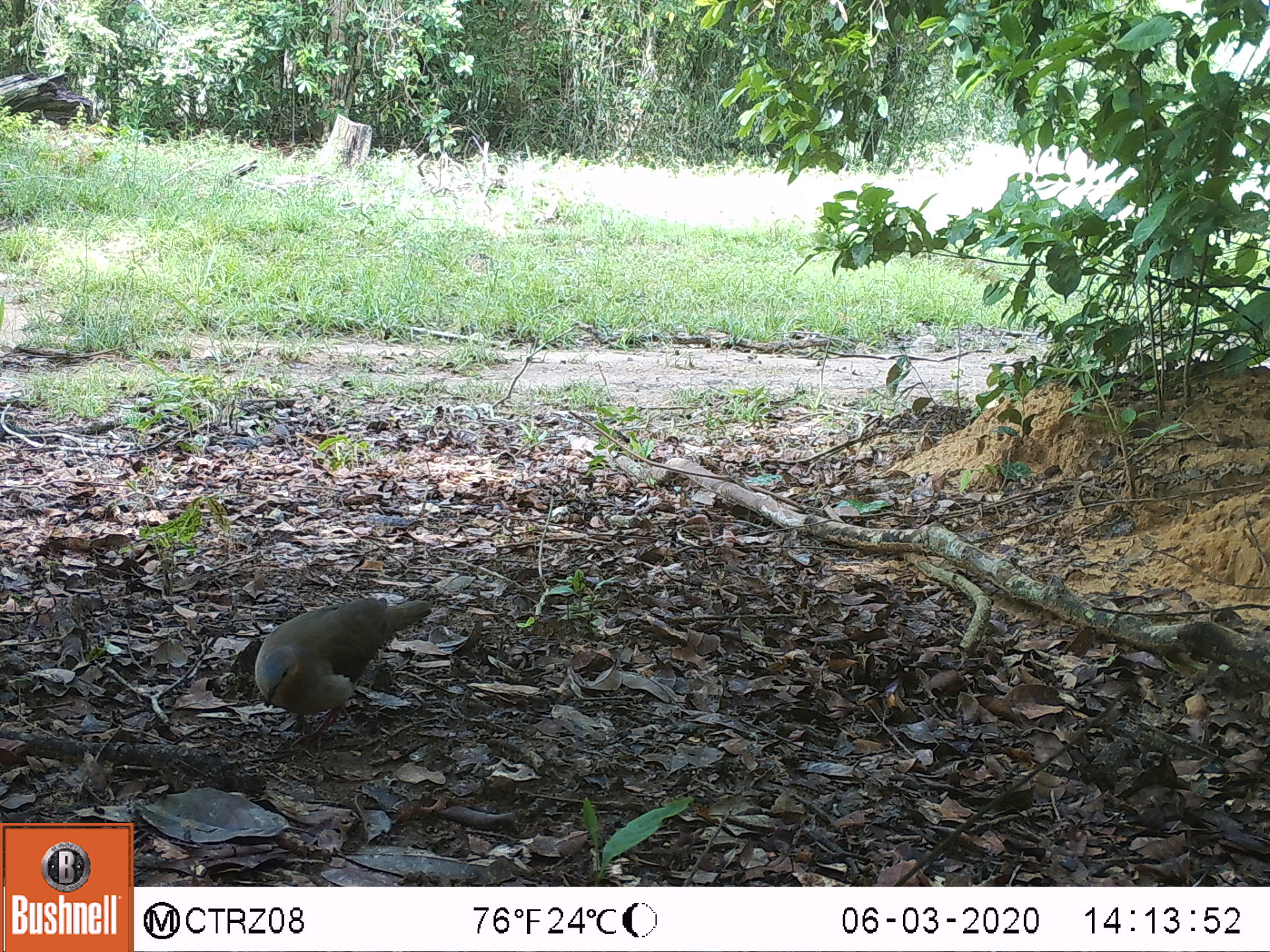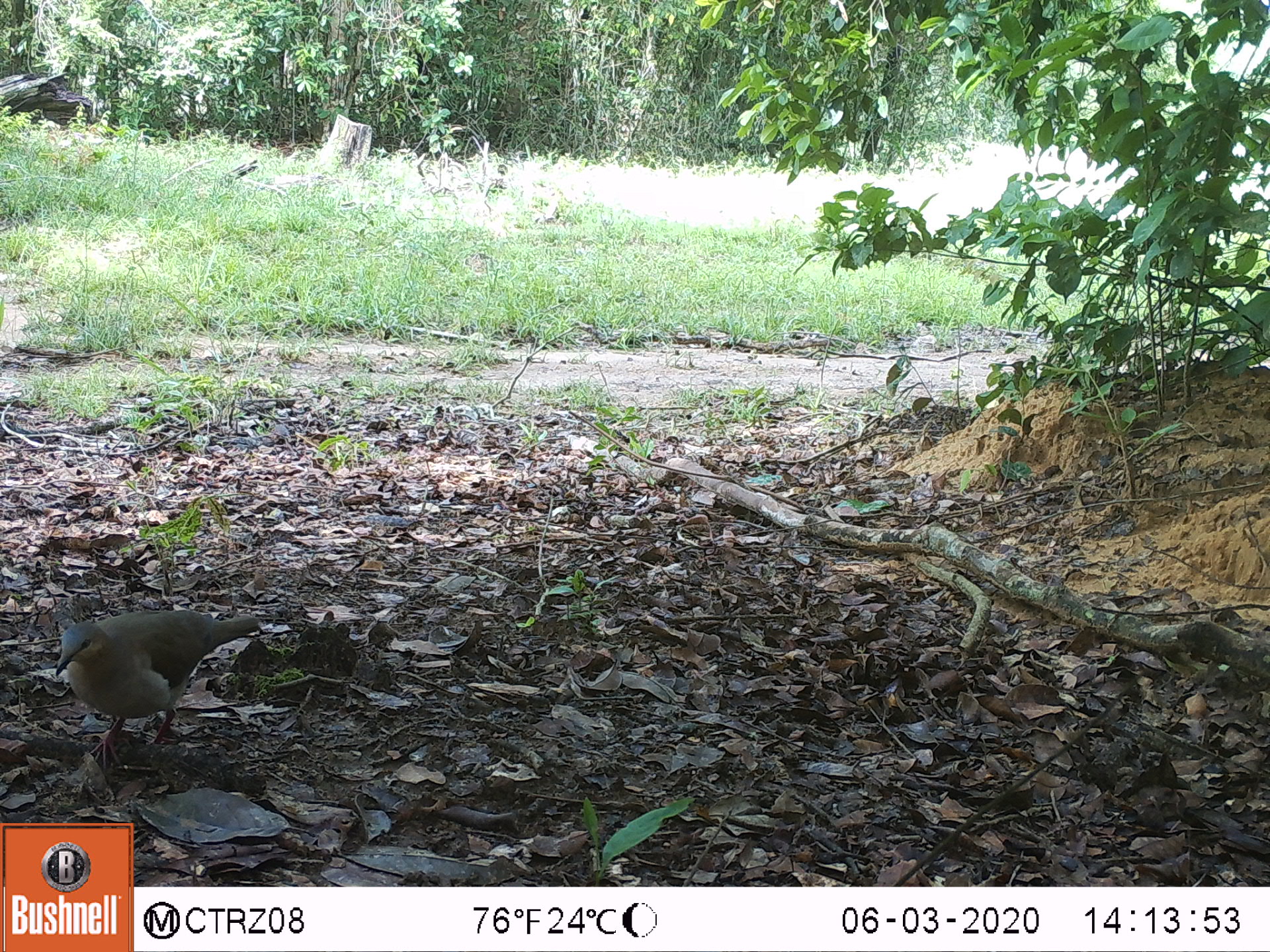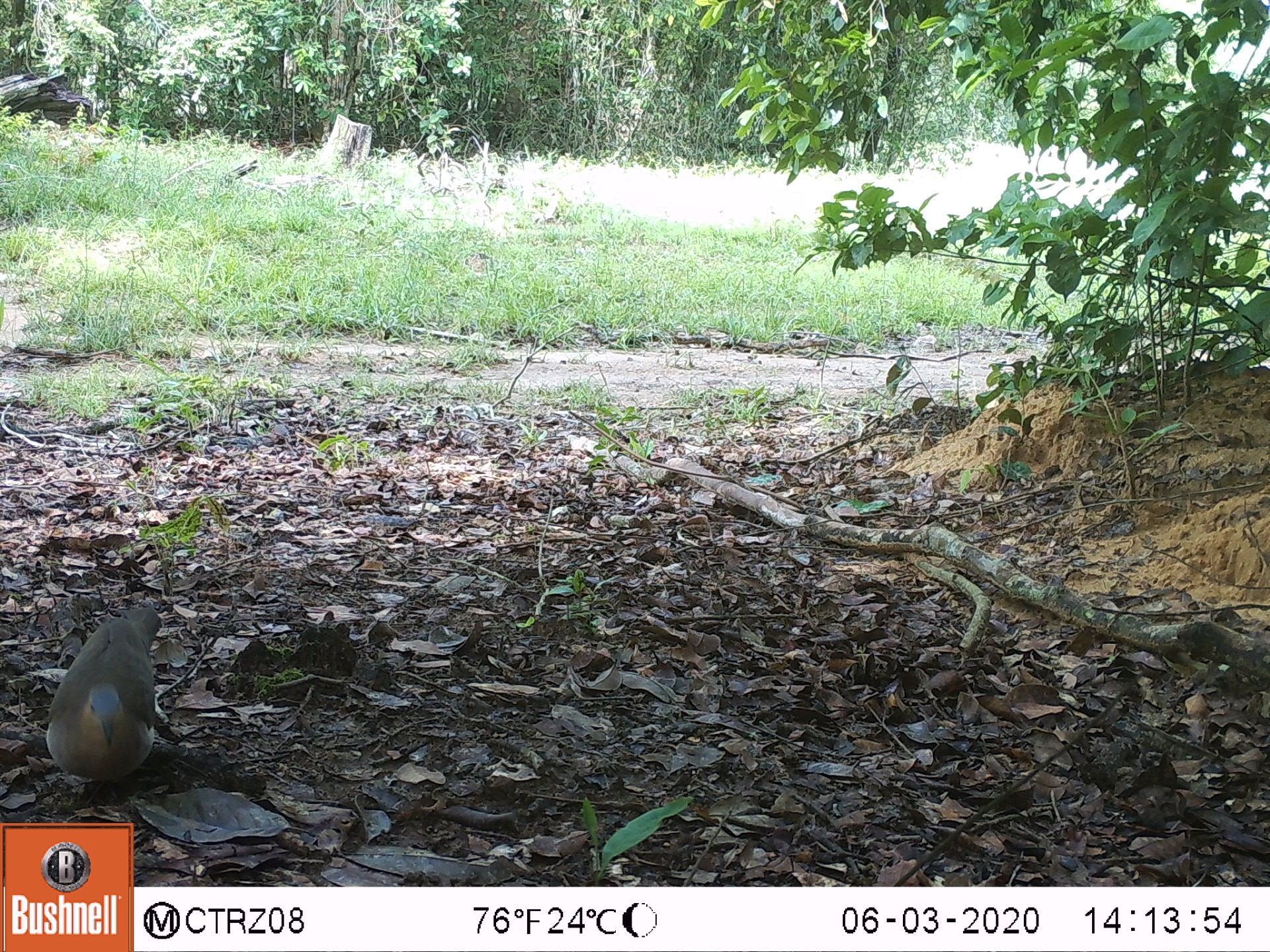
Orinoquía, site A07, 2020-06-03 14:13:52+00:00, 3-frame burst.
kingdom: Animalia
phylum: Chordata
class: Aves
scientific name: Aves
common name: bird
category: unknown bird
Unknown bird (bird) (Aves).